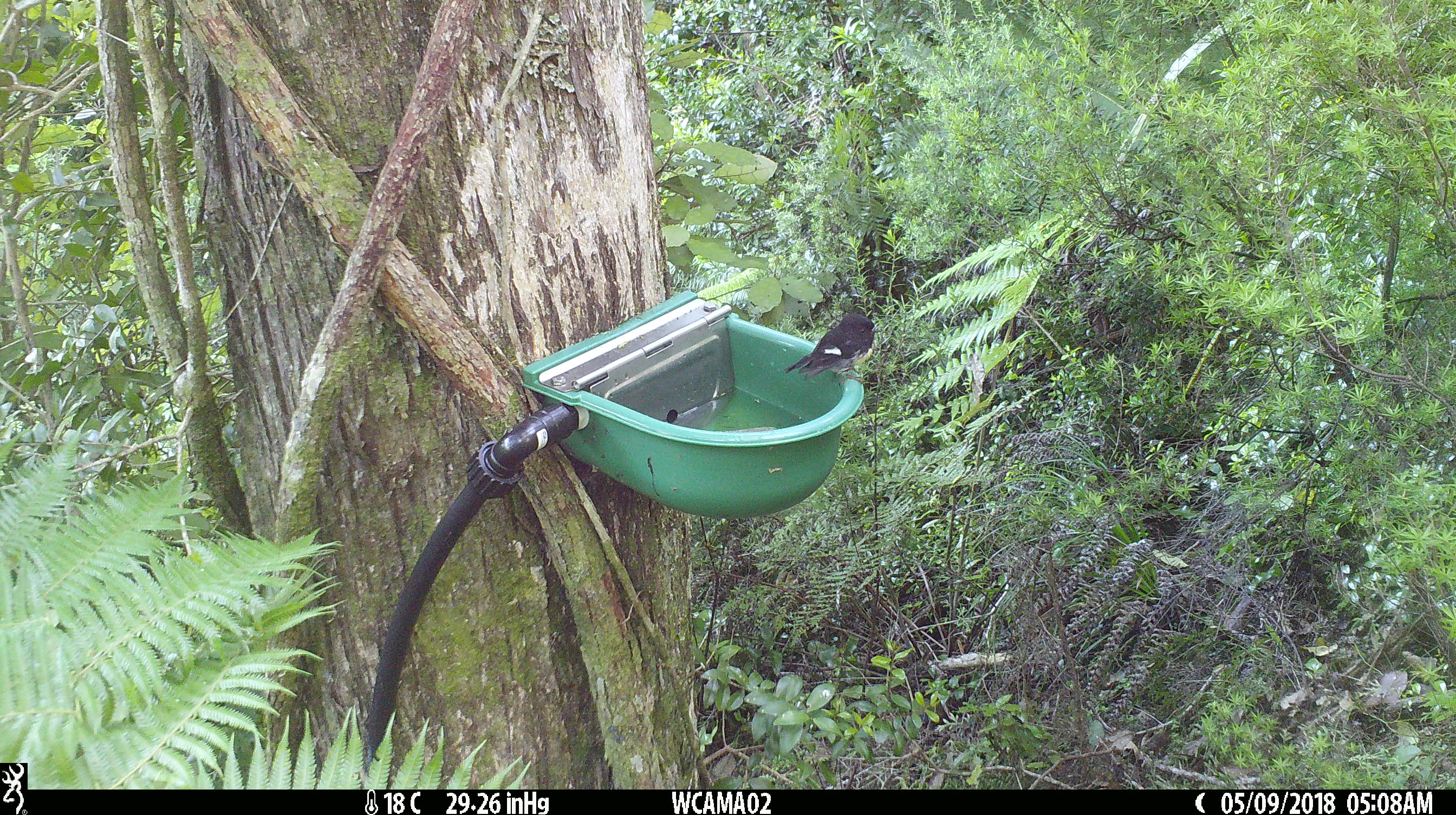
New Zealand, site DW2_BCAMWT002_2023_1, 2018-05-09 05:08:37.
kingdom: Animalia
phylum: Chordata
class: Aves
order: Passeriformes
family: Petroicidae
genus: Petroica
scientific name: Petroica macrocephala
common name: tomtit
Tomtit (Petroica macrocephala).